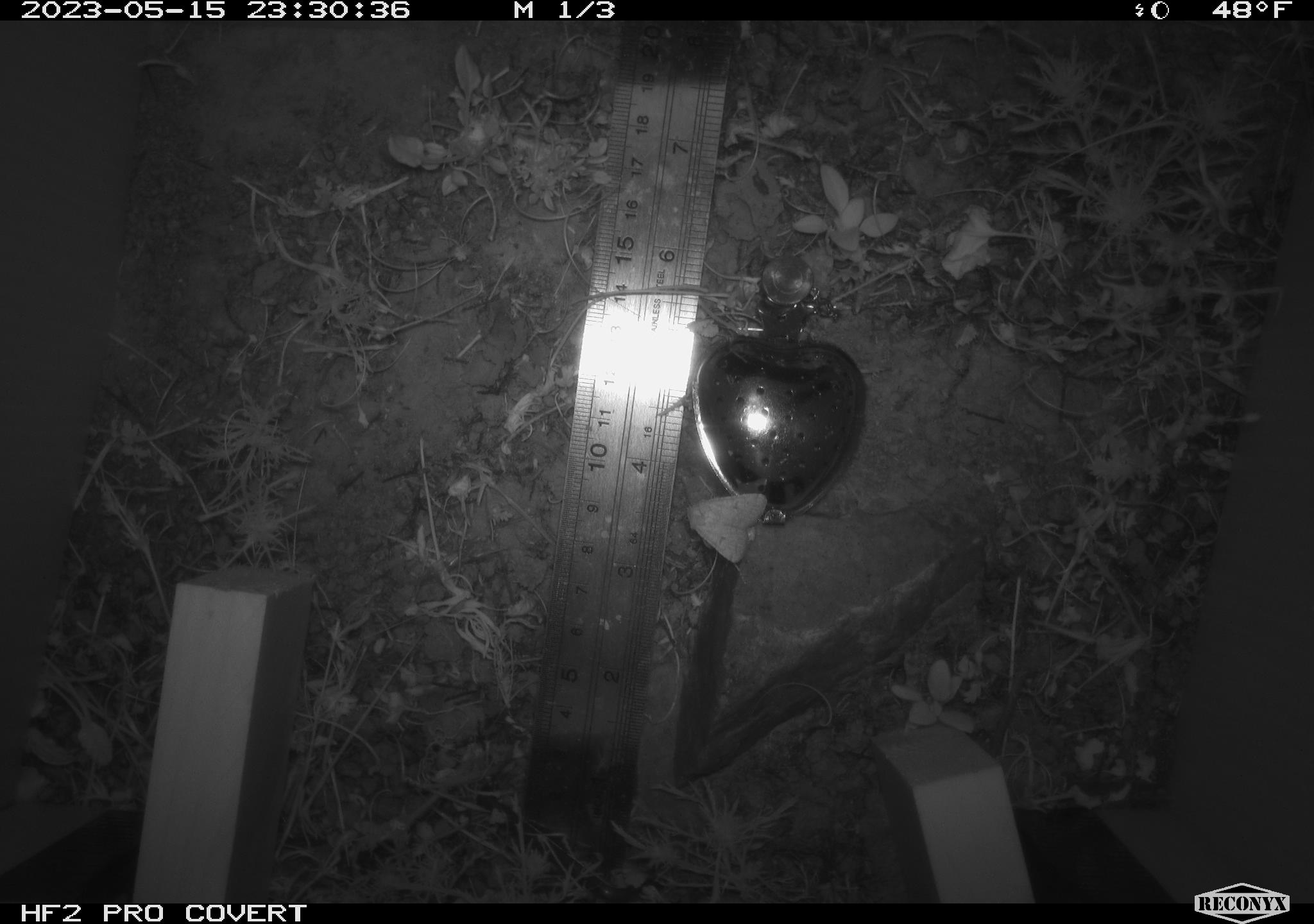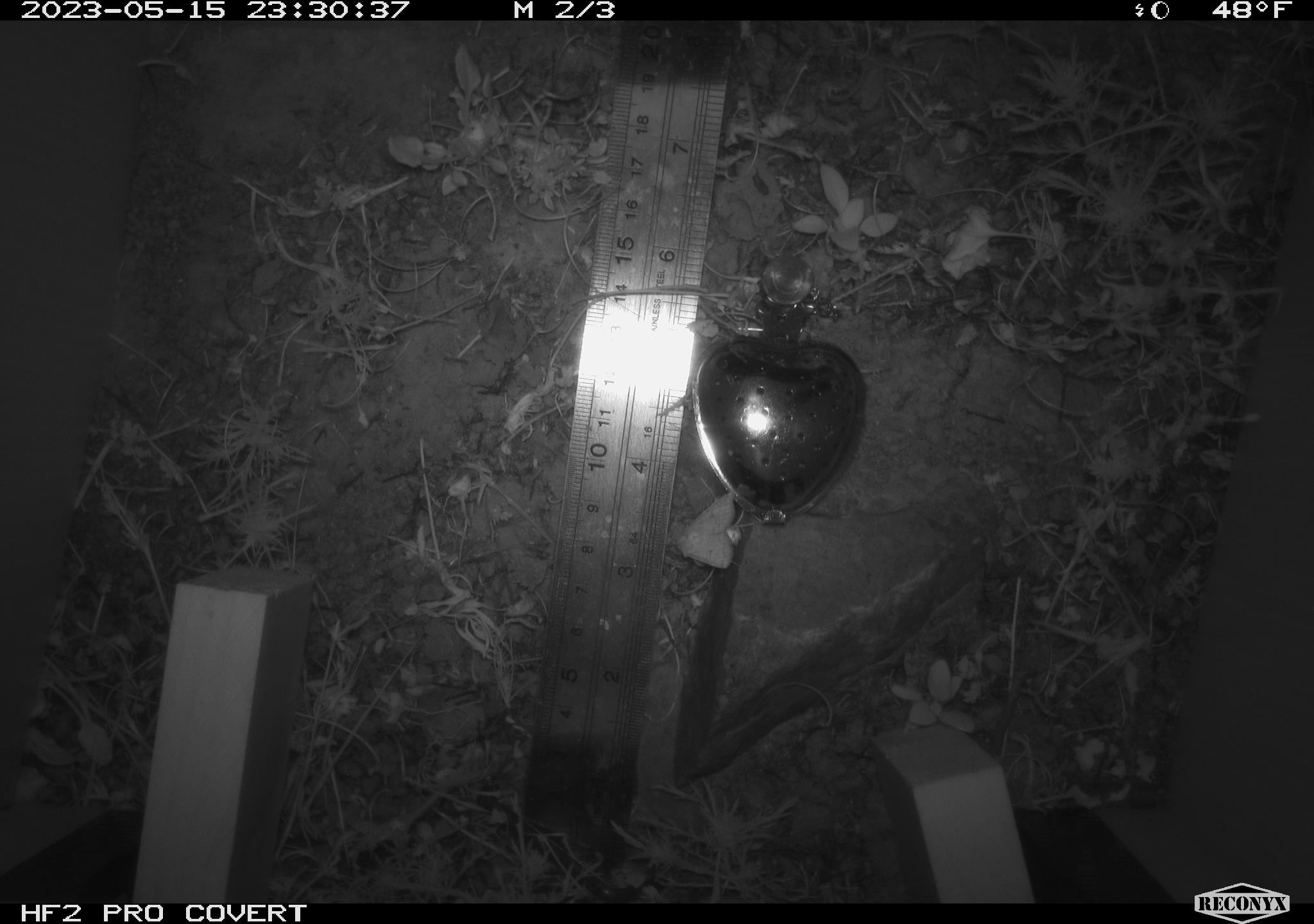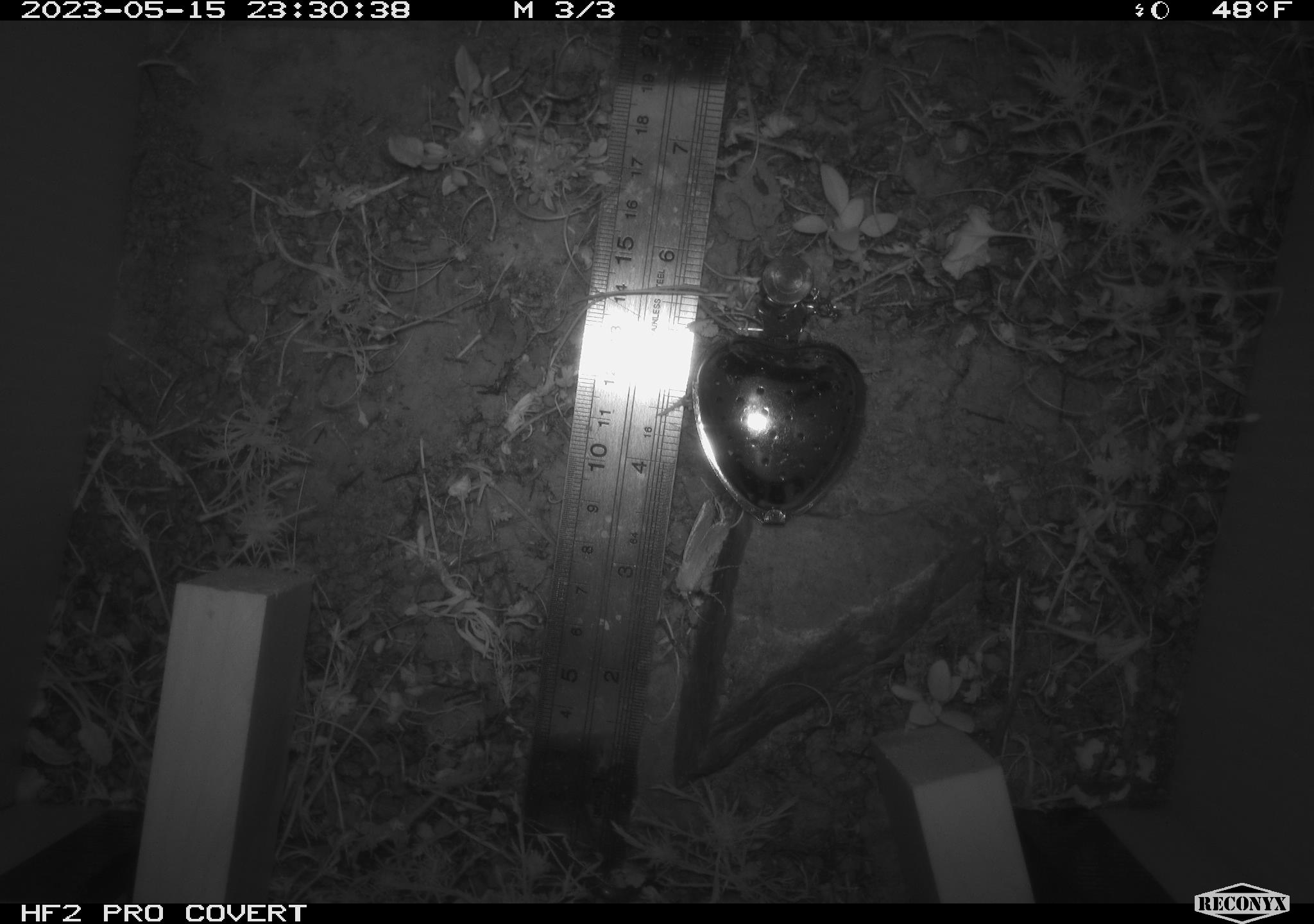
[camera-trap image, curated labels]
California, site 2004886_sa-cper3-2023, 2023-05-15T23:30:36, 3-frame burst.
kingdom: Animalia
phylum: Arthropoda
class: Insecta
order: Lepidoptera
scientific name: Lepidoptera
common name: butterflies and moths